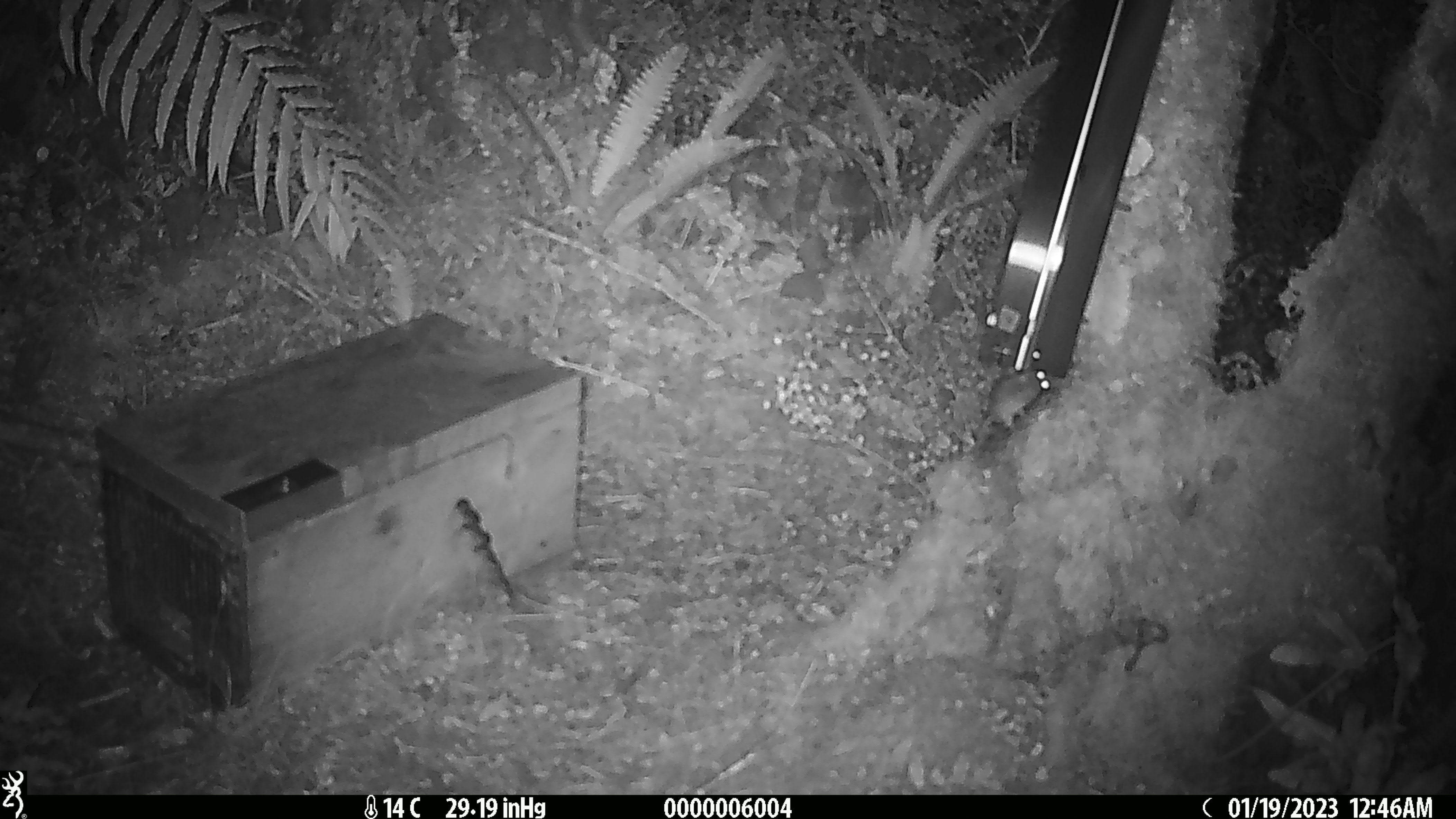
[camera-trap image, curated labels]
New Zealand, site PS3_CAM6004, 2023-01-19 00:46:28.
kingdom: Animalia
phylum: Chordata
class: Mammalia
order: Rodentia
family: Muridae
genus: Mus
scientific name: Mus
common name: mouse